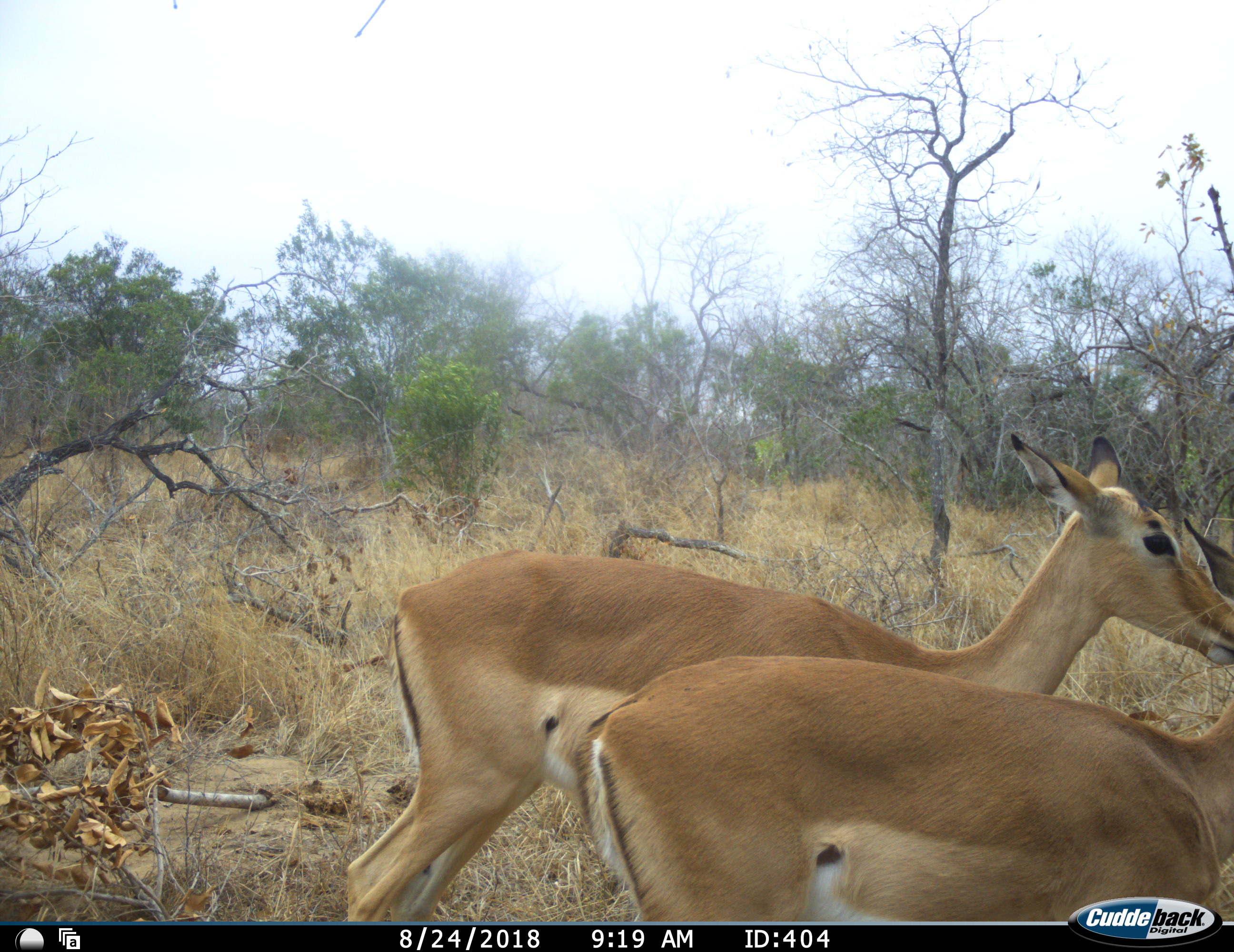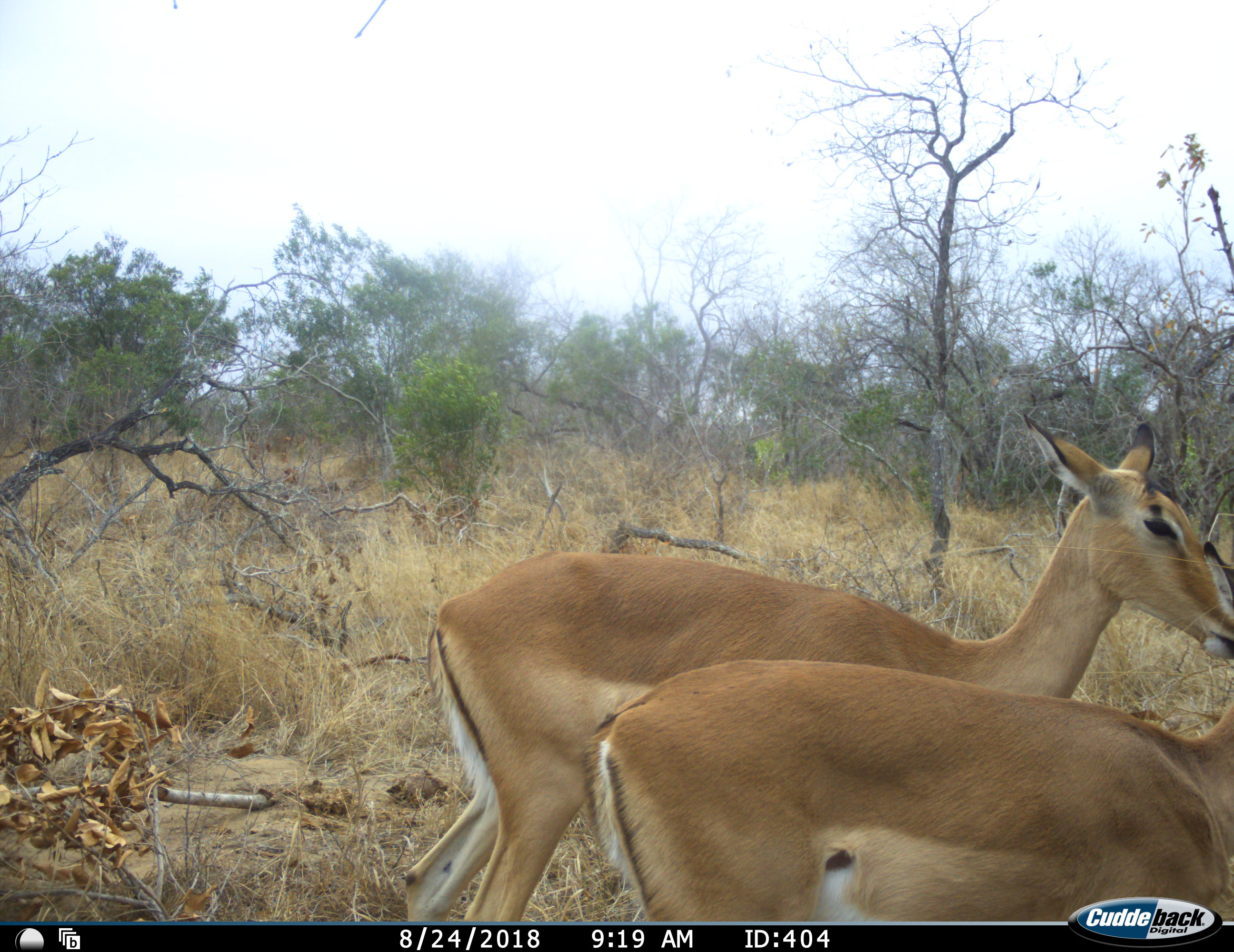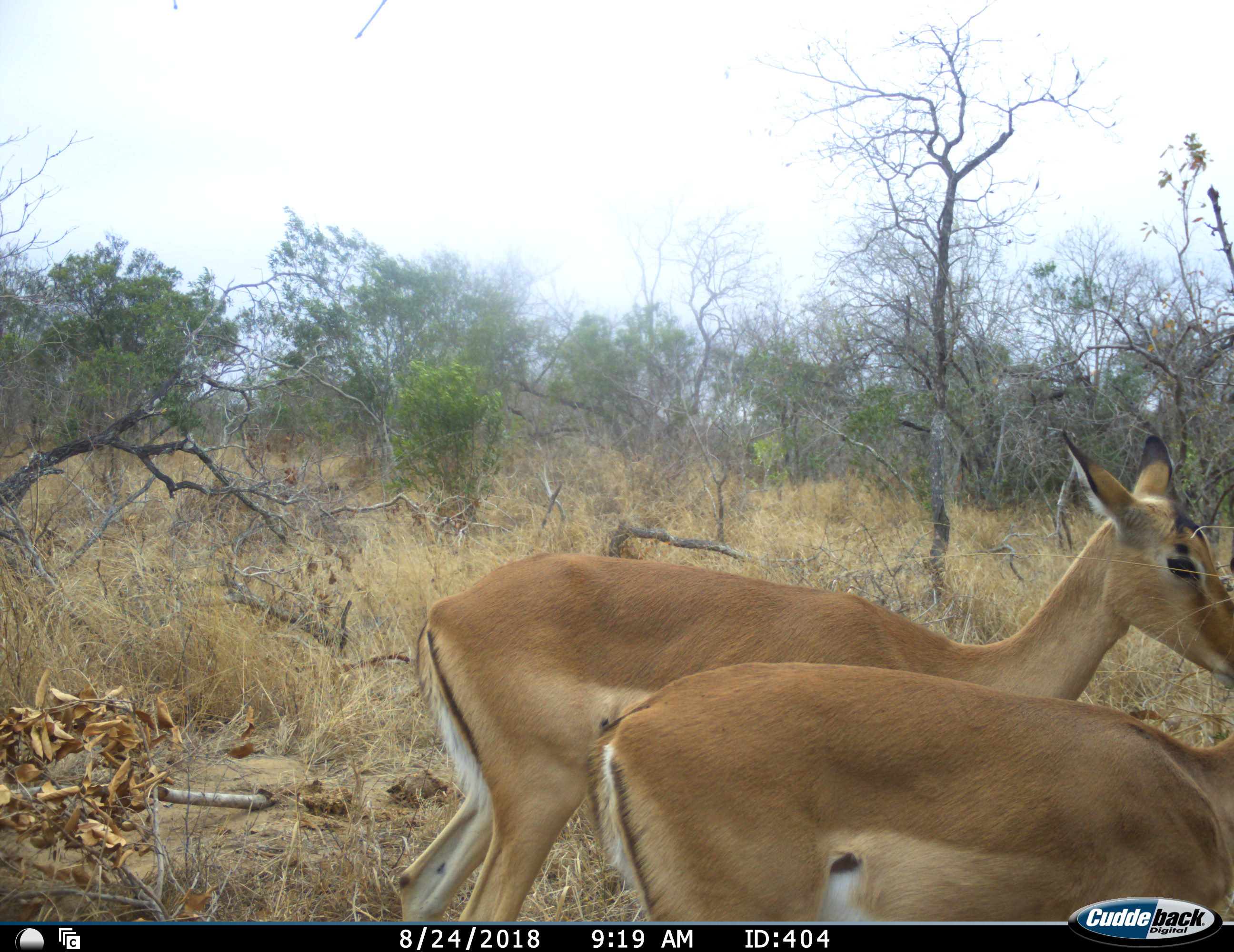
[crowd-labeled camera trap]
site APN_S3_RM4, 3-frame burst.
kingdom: Animalia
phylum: Chordata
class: Mammalia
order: Artiodactyla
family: Bovidae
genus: Aepyceros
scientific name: Aepyceros melampus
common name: impala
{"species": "impala (Aepyceros melampus)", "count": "2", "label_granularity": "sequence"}